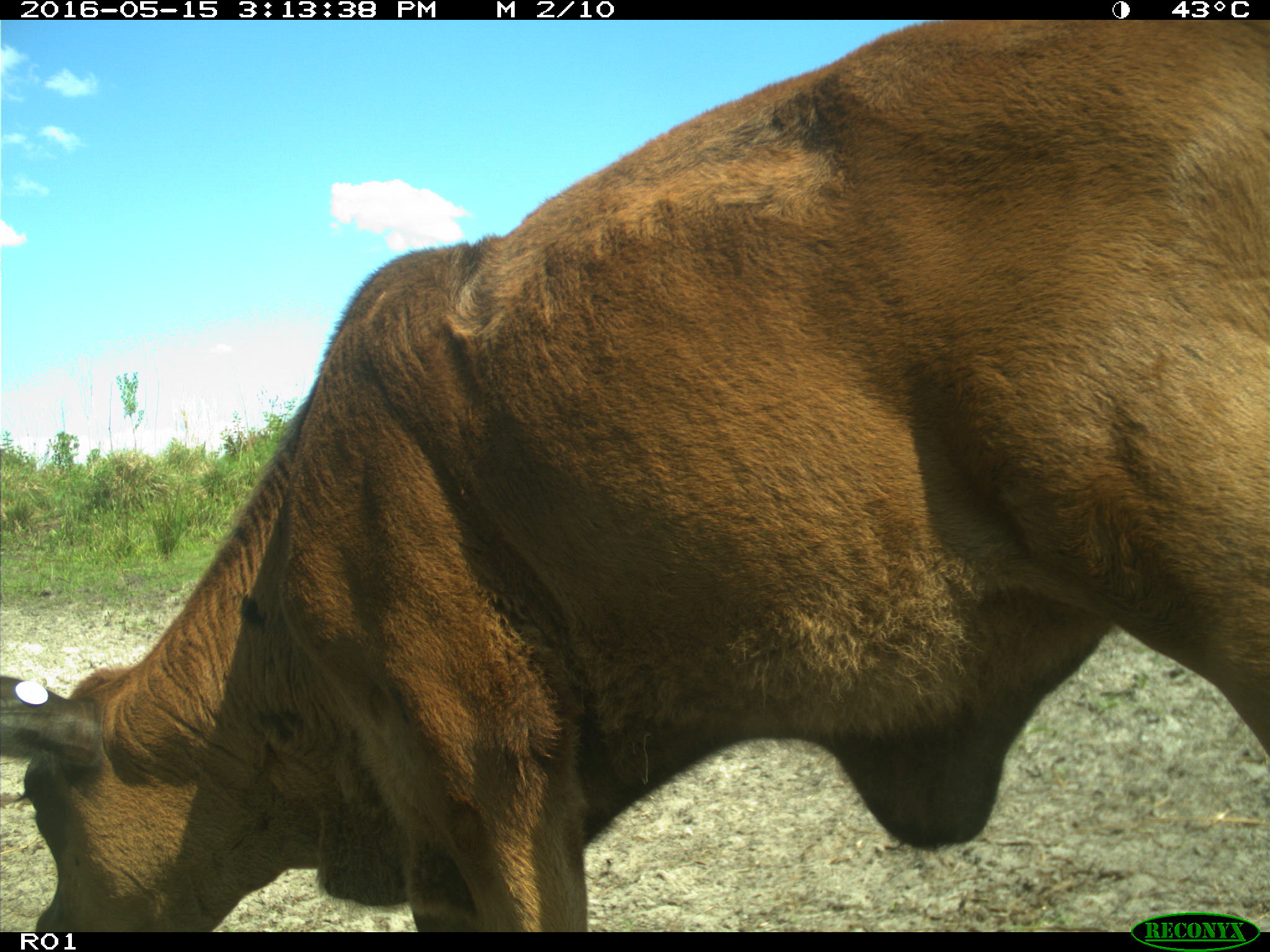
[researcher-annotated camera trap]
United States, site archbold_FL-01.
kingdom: Animalia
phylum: Chordata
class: Mammalia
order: Artiodactyla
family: Bovidae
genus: Bos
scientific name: Bos taurus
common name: domestic cow